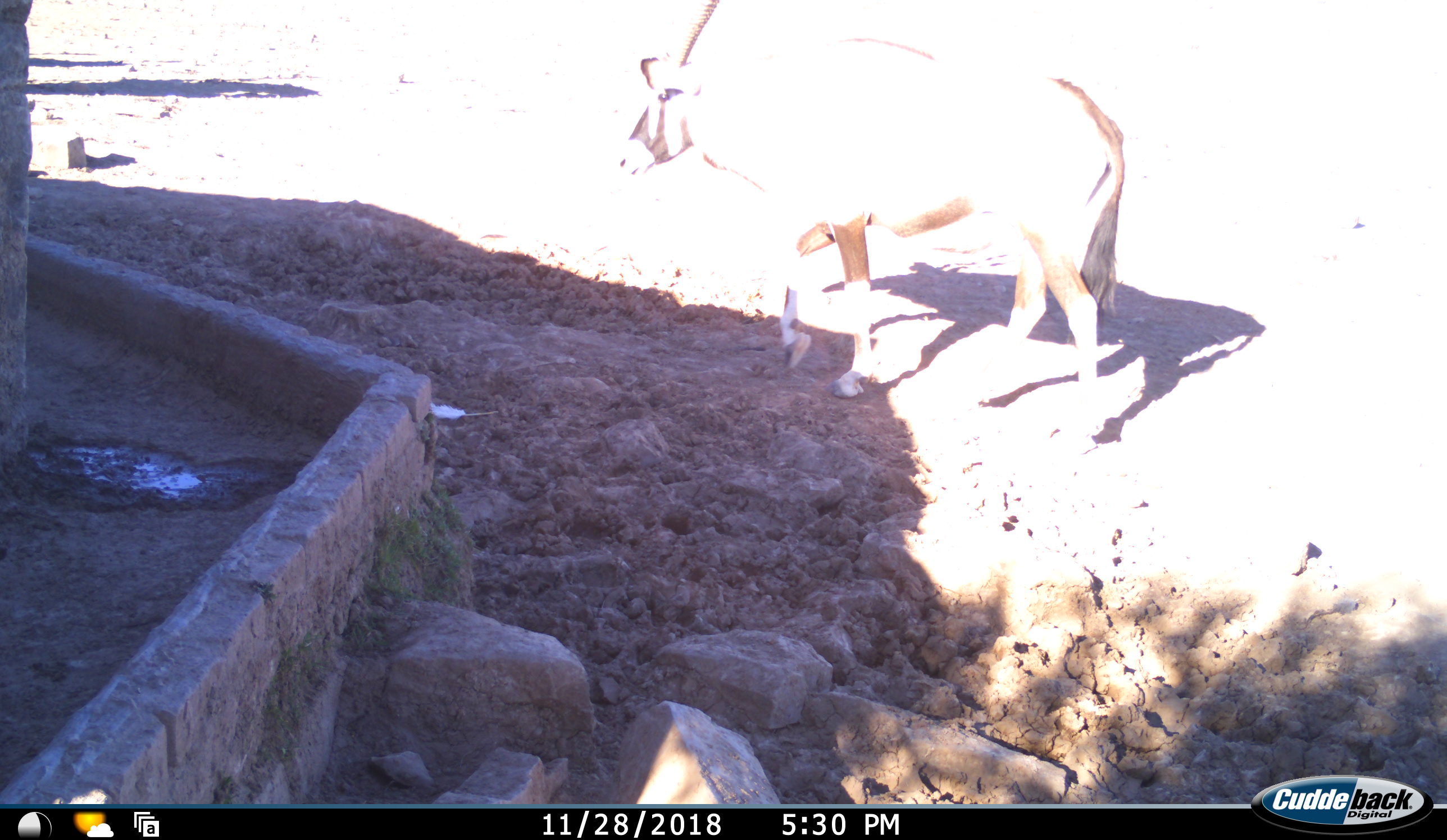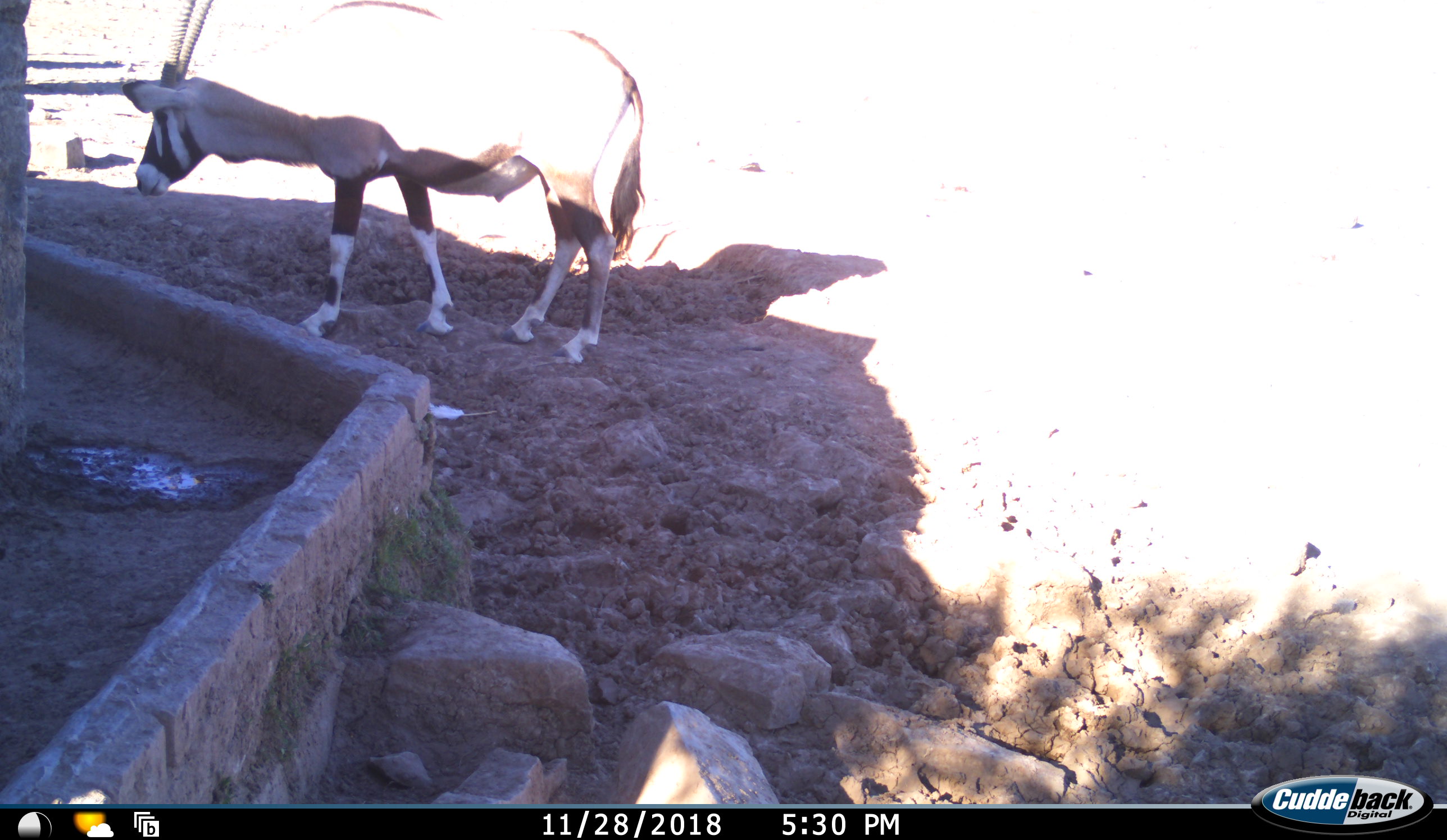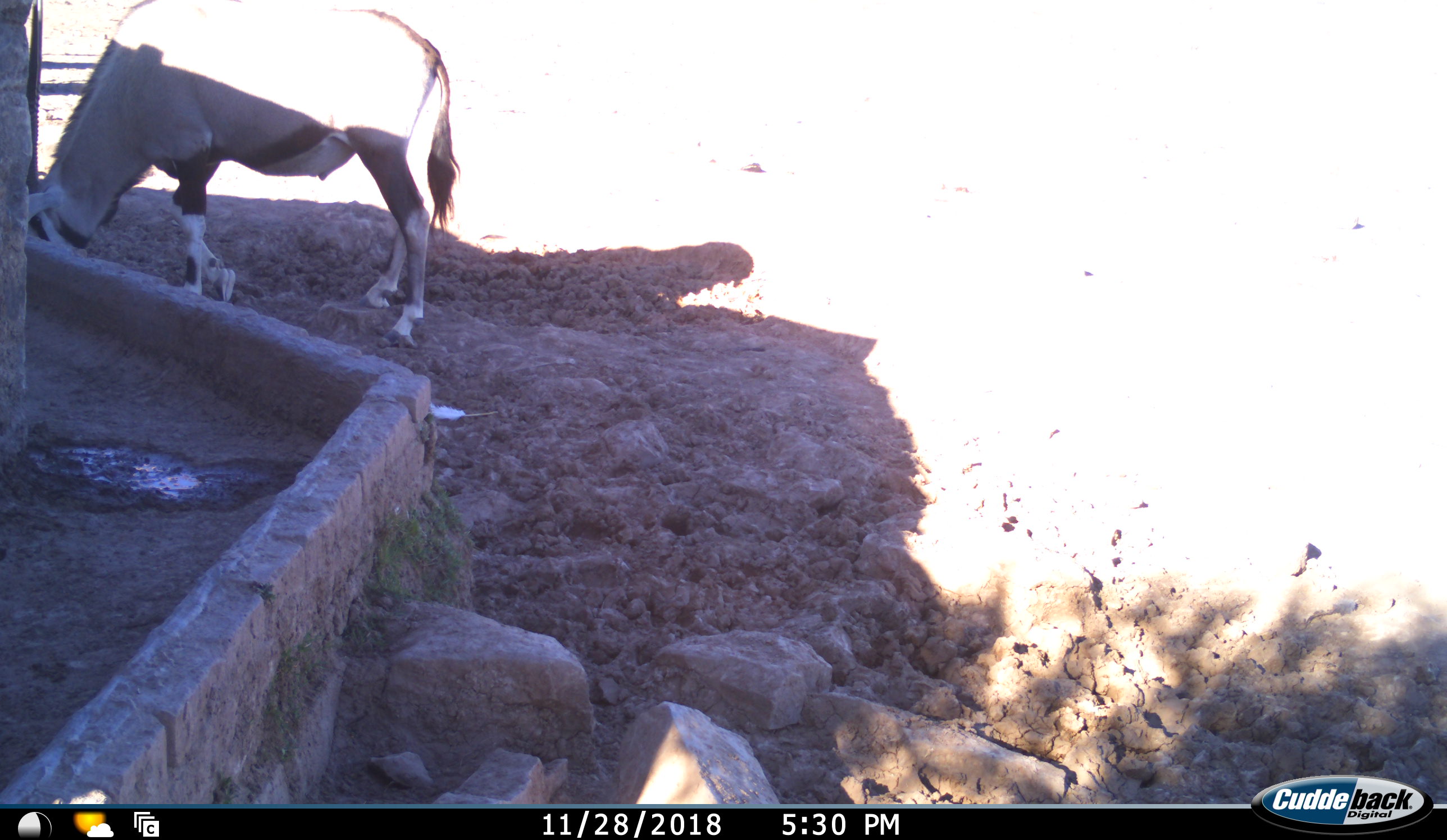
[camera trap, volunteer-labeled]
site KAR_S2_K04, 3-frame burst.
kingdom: Animalia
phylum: Chordata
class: Mammalia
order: Artiodactyla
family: Bovidae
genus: Oryx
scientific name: Oryx gazella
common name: gemsbok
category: oryx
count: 1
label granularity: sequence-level